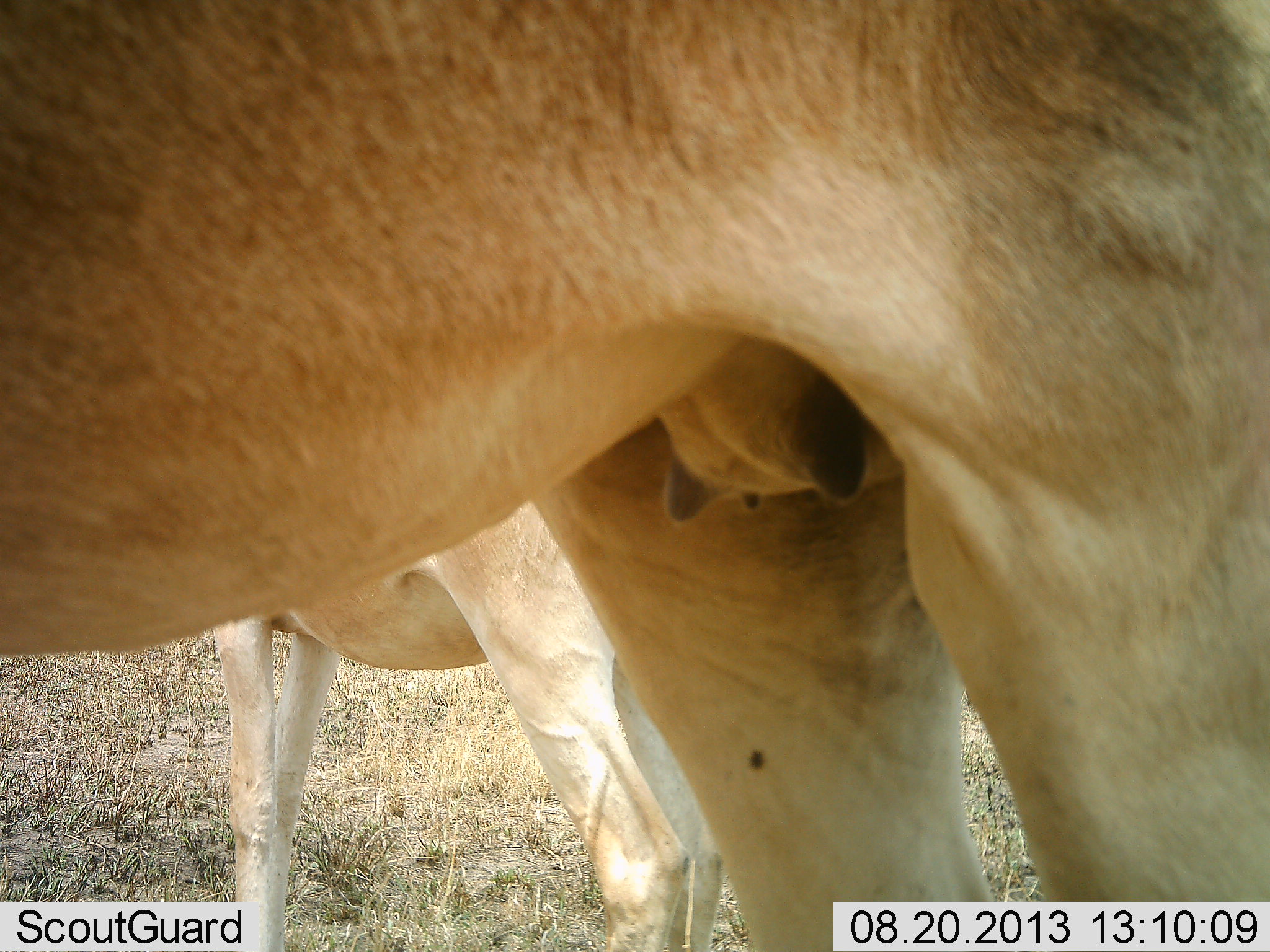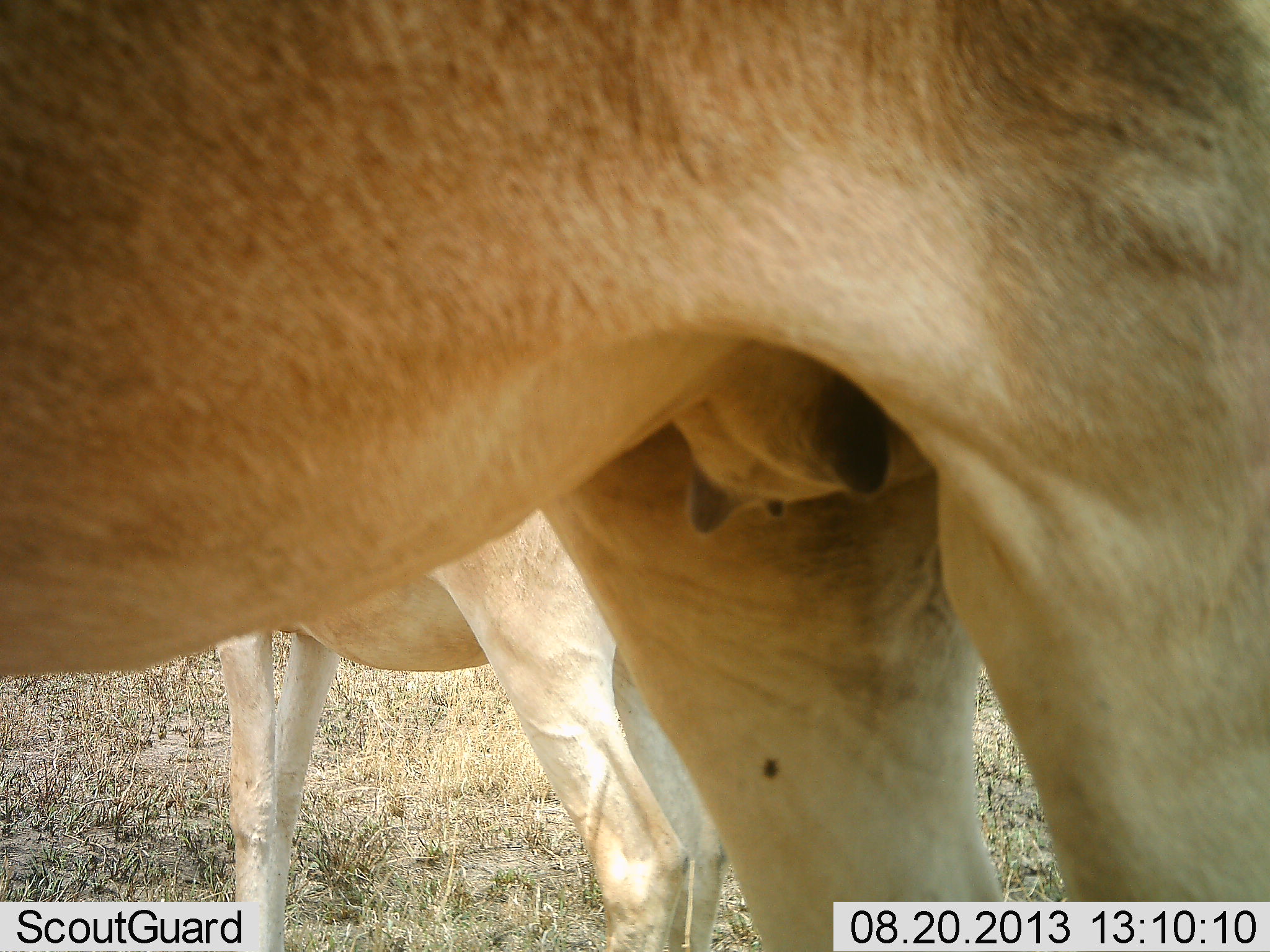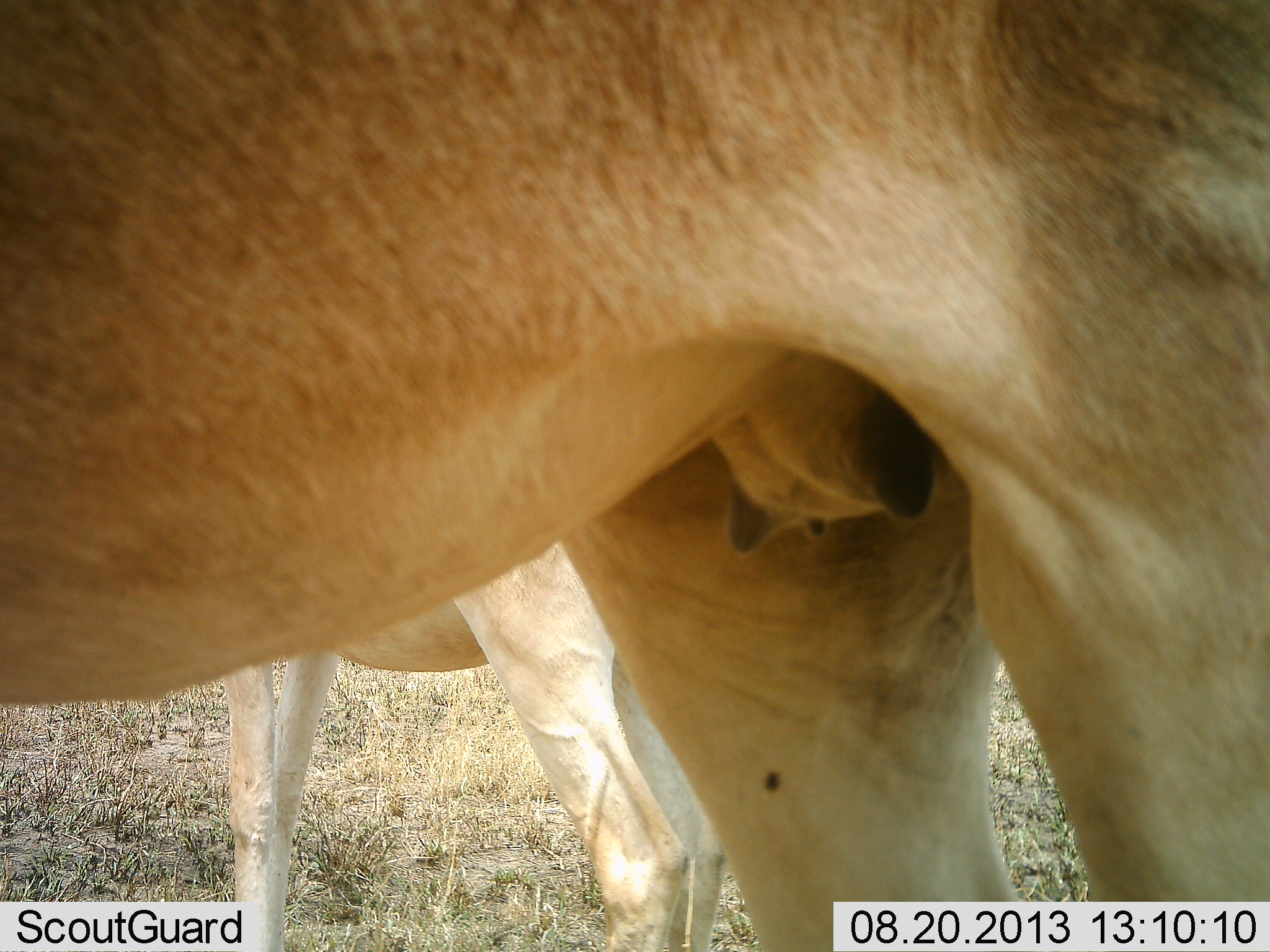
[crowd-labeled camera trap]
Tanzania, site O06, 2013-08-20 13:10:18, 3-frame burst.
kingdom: Animalia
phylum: Chordata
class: Mammalia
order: Artiodactyla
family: Bovidae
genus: Alcelaphus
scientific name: Alcelaphus buselaphus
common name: hartebeest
Hartebeest (Alcelaphus buselaphus), count 2. Behavior (volunteer vote fractions): standing 100%, resting 0%, moving 0%, interacting 0%. Young present (vote fraction): 22%. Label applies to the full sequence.